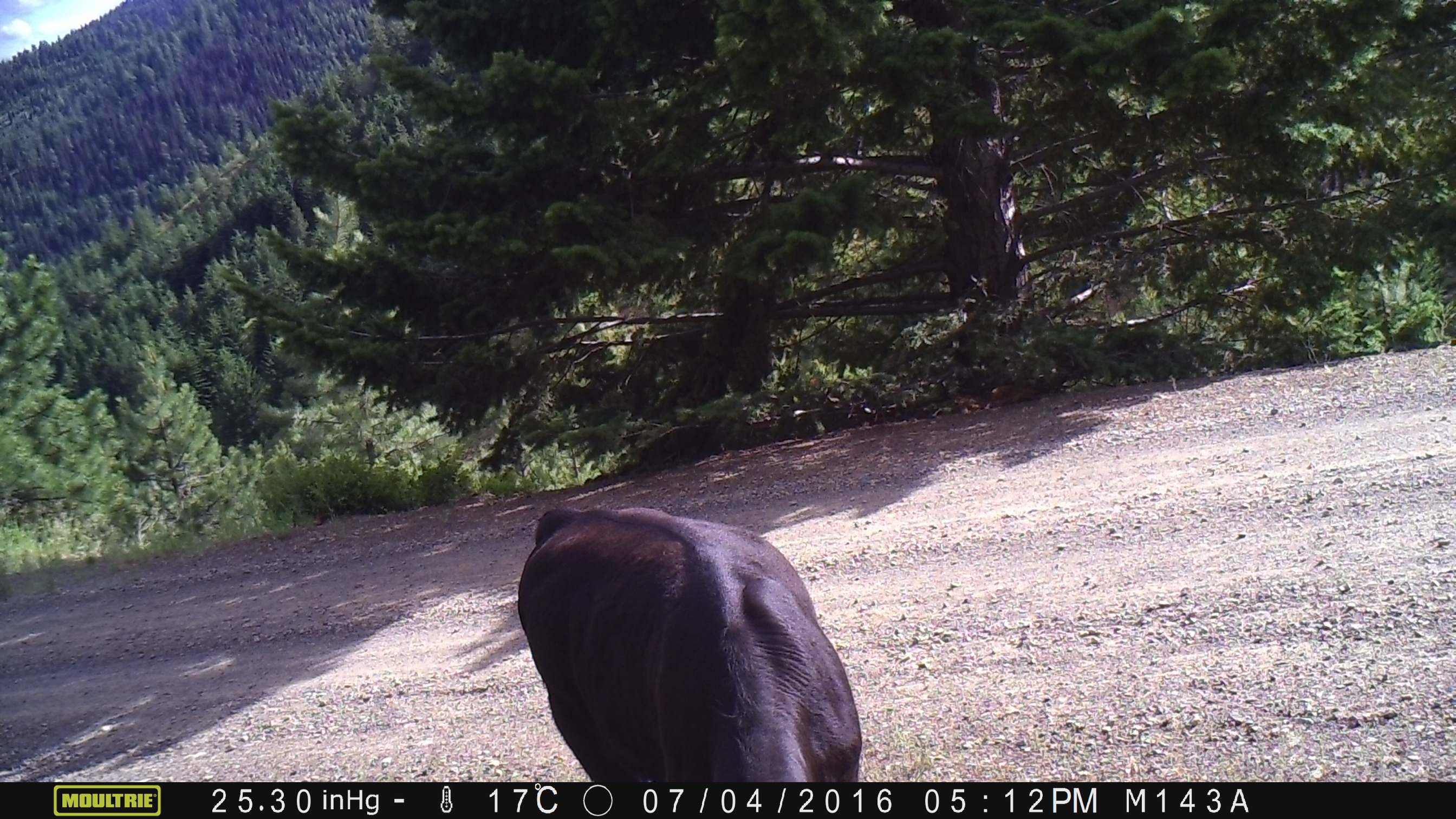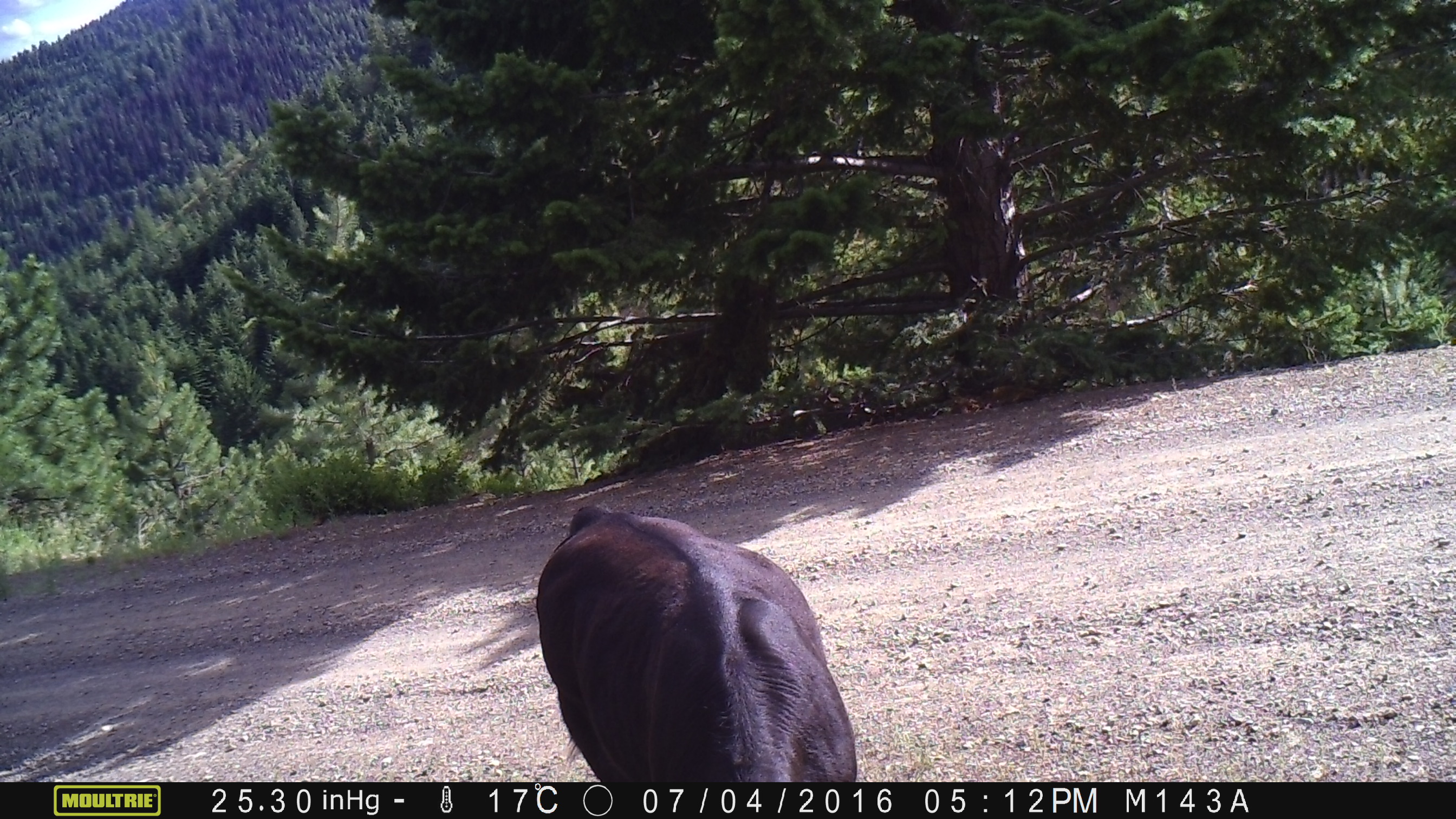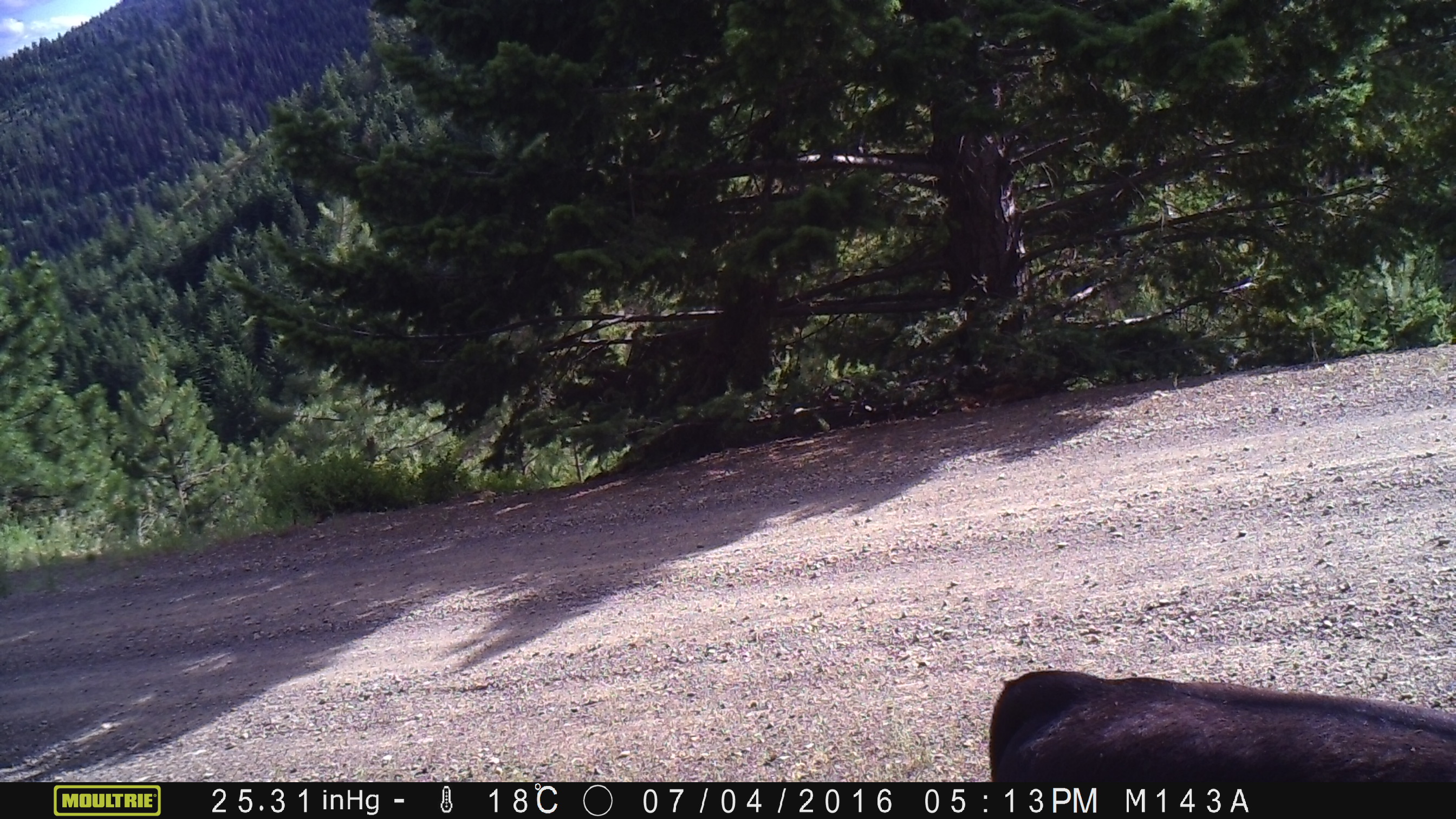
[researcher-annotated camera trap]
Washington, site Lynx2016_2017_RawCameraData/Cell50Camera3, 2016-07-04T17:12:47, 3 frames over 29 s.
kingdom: Animalia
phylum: Chordata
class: Mammalia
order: Artiodactyla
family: Bovidae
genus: Bos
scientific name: Bos taurus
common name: domestic cattle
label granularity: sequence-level